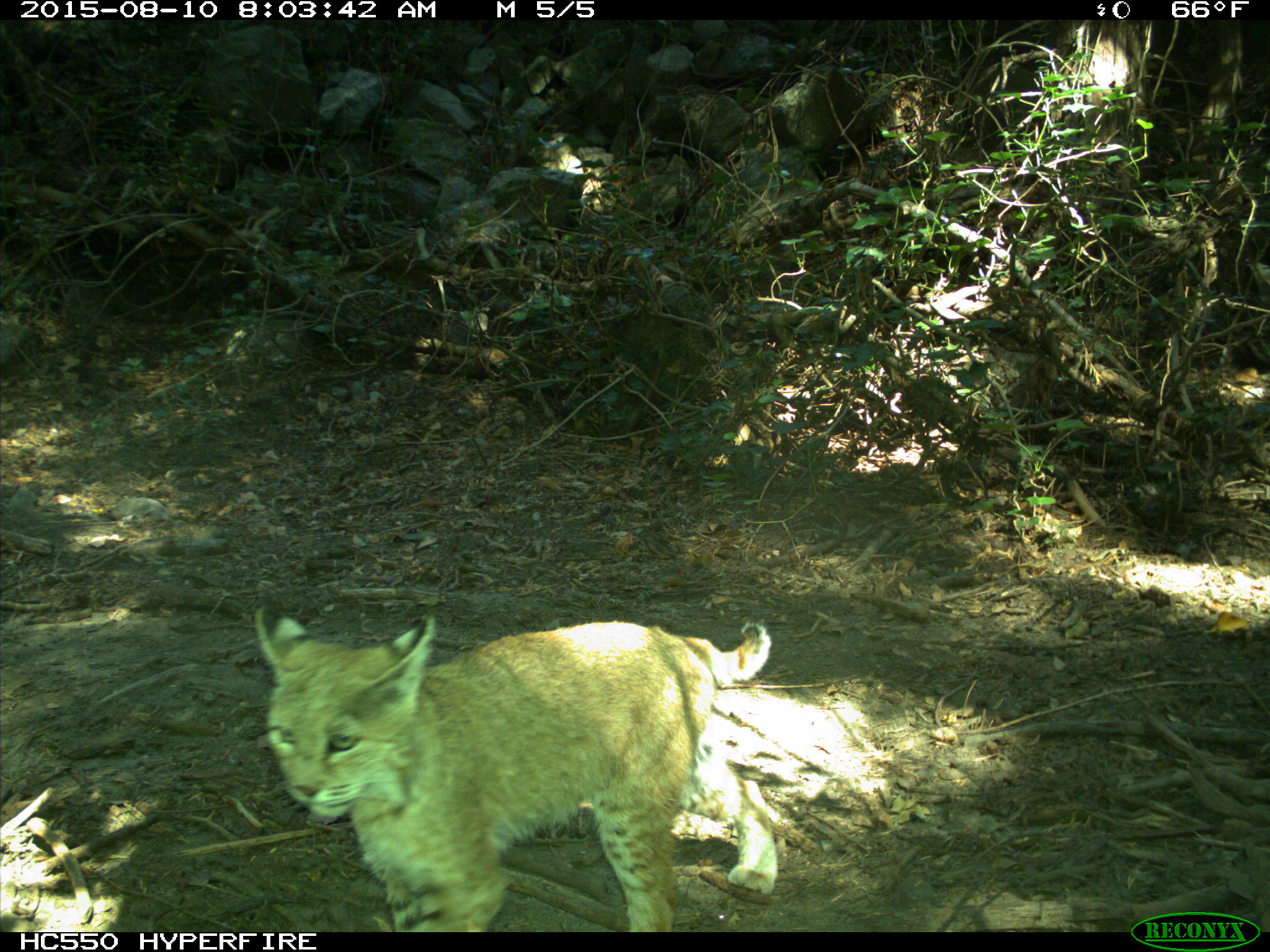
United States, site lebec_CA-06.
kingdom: Animalia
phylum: Chordata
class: Mammalia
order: Carnivora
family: Felidae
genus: Lynx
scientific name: Lynx rufus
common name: bobcat